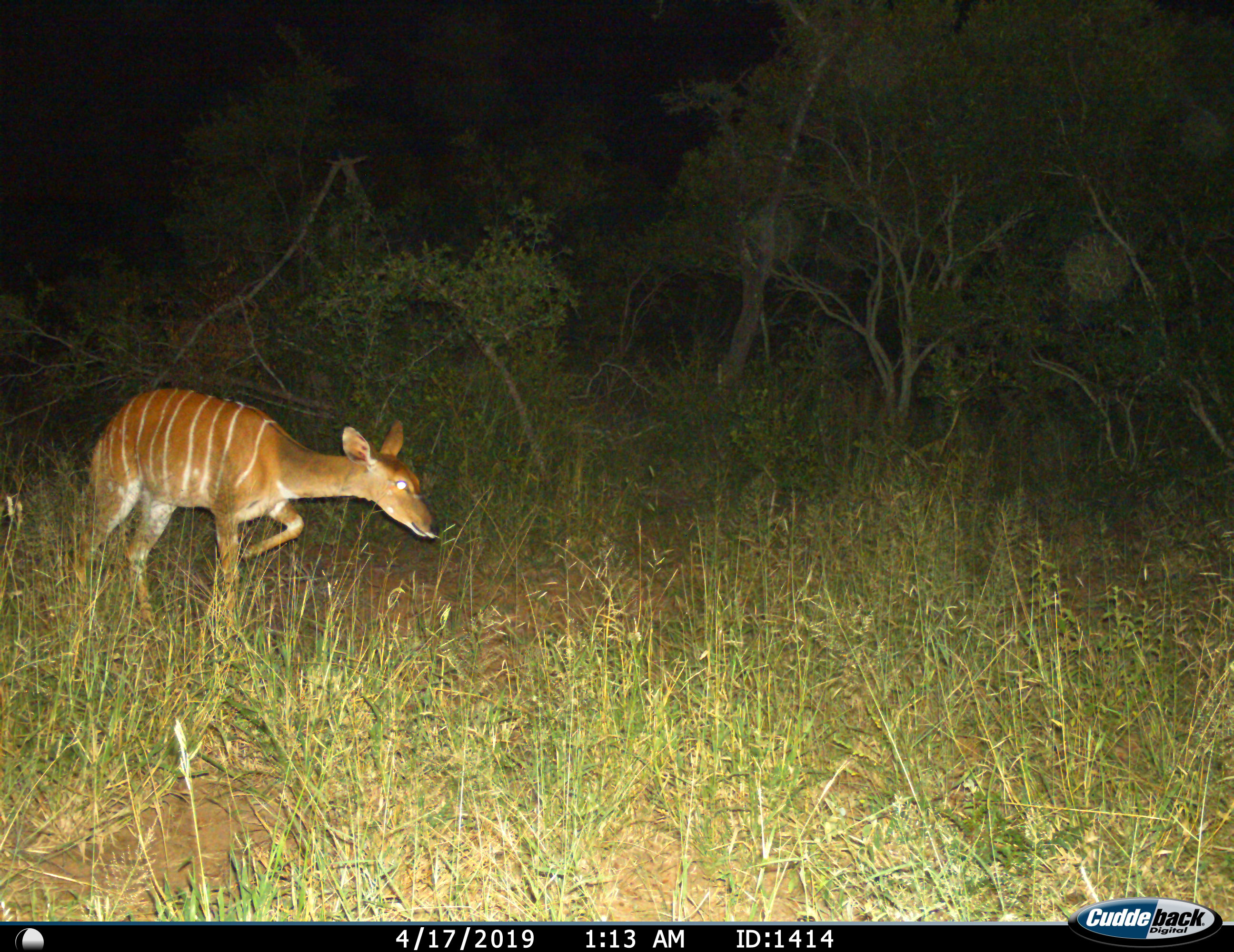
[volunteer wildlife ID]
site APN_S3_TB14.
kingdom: Animalia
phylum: Chordata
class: Mammalia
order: Artiodactyla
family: Bovidae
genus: Tragelaphus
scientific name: Tragelaphus angasii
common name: nyala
Nyala (Tragelaphus angasii), count 1. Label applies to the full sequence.